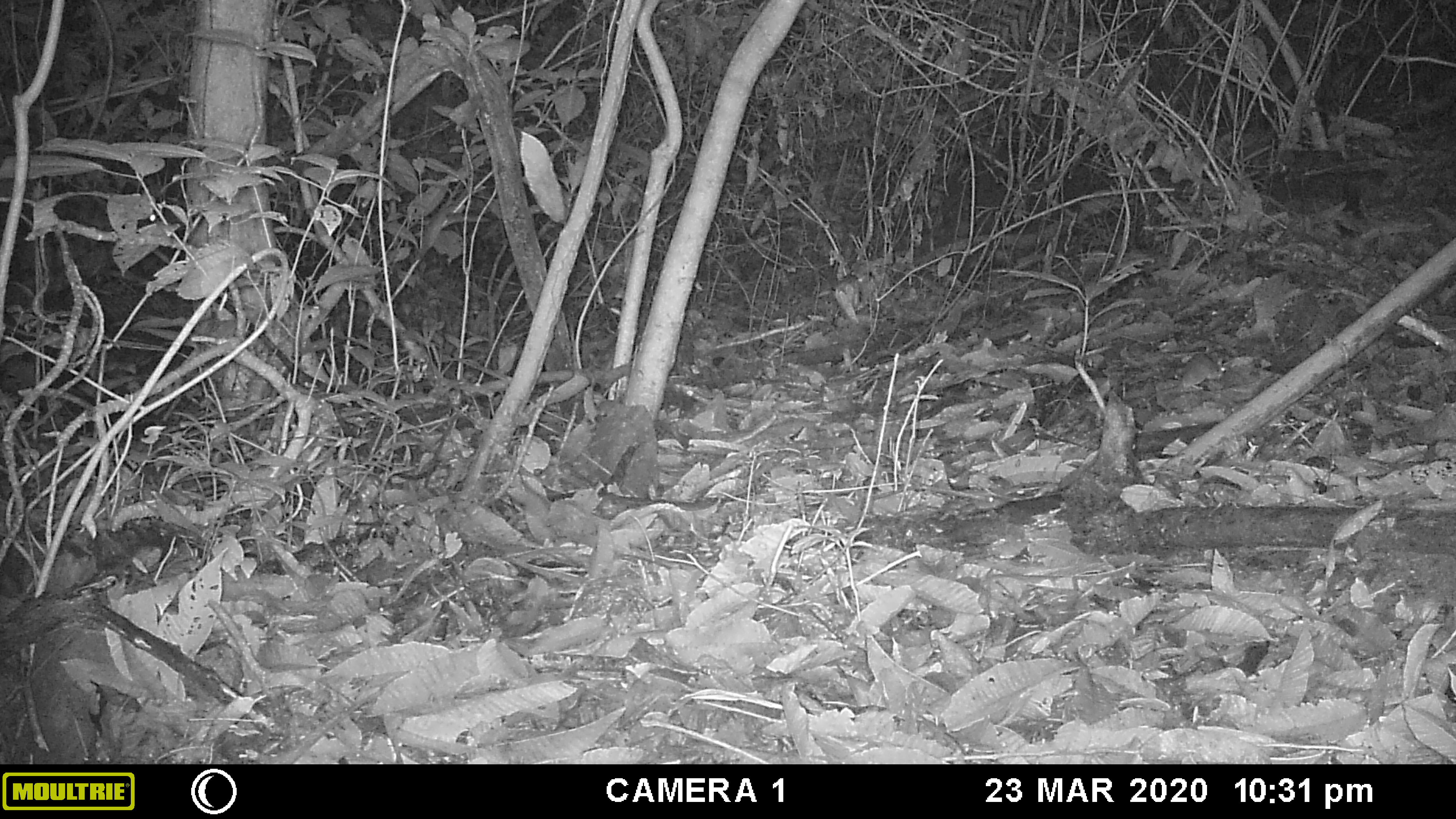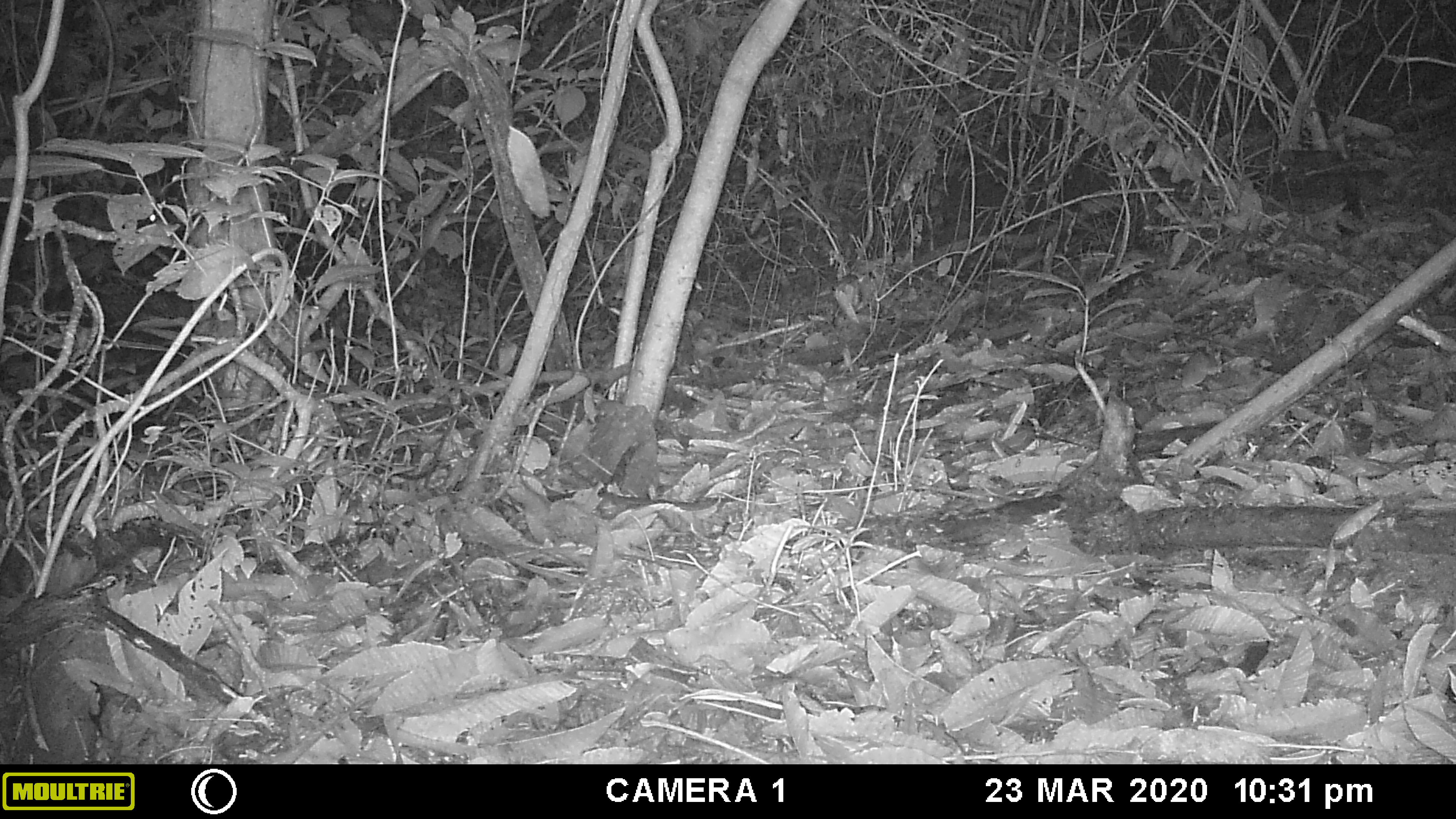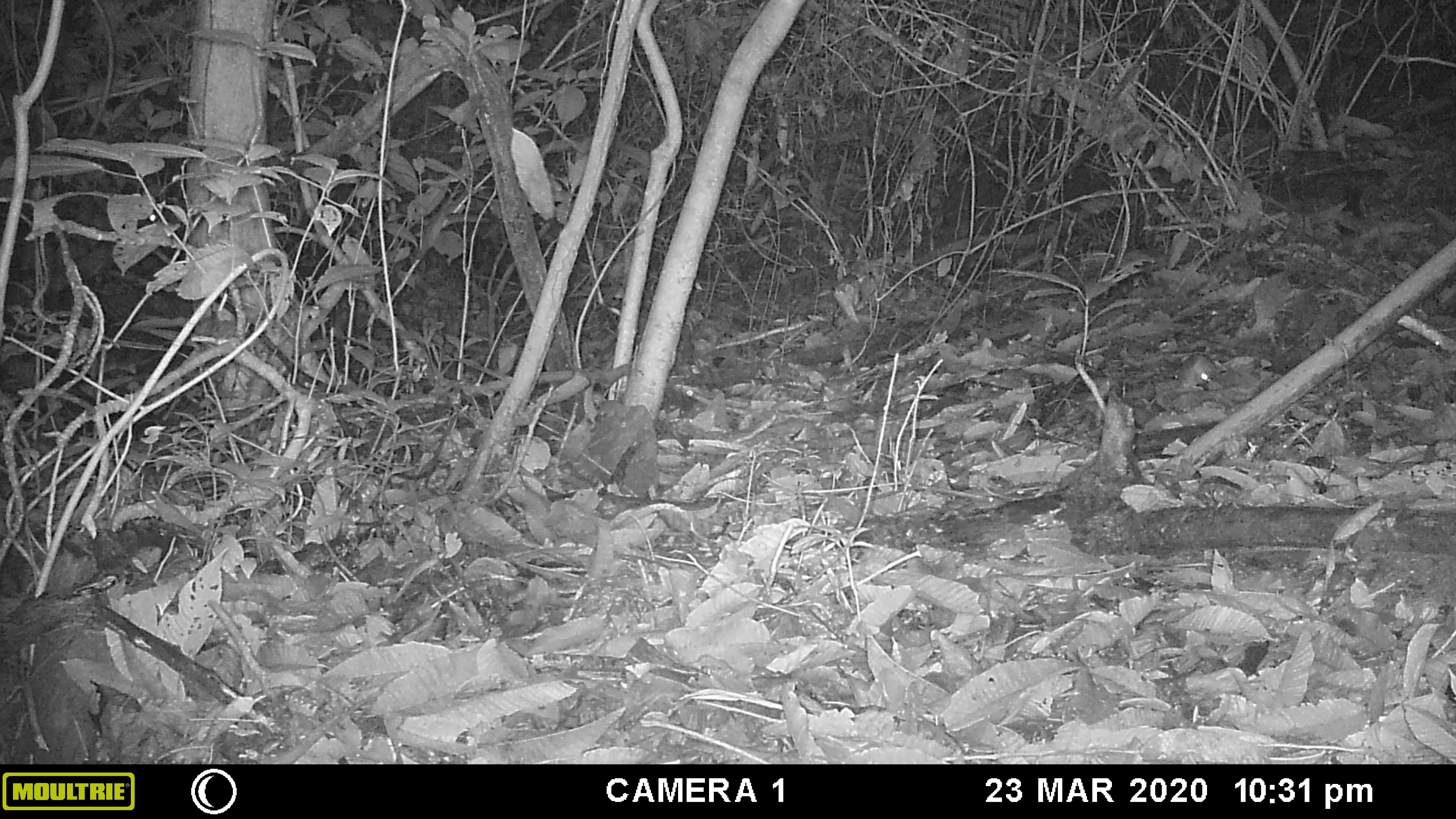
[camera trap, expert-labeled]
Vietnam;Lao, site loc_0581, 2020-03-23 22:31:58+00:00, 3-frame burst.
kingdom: Animalia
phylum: Chordata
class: Mammalia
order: Rodentia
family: Muridae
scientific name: Muridae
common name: old-world mice and rats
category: unidentified murid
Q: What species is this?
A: Unidentified murid (old-world mice and rats) (Muridae).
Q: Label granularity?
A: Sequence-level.